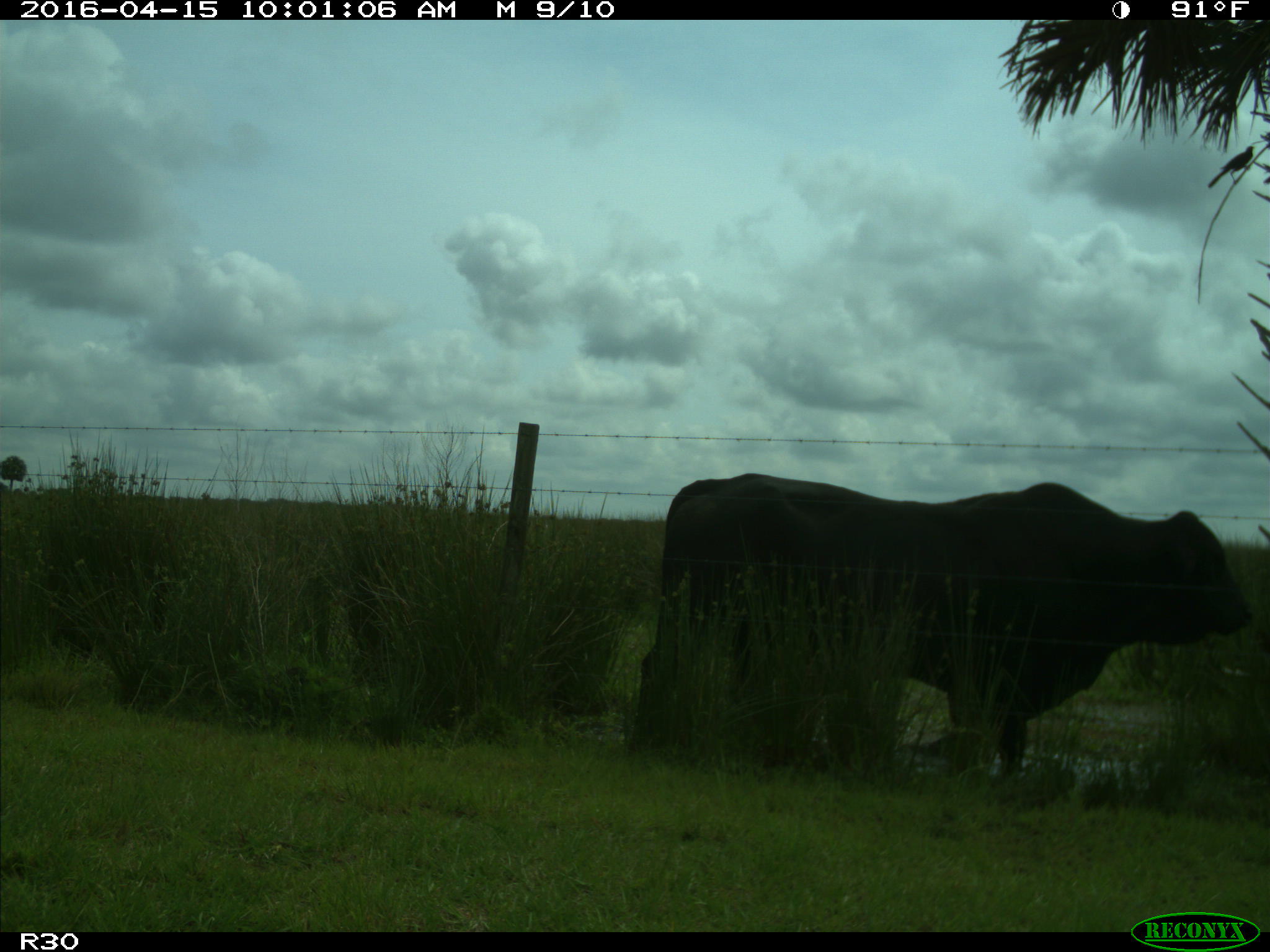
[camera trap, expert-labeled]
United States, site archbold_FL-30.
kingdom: Animalia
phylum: Chordata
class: Mammalia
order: Artiodactyla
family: Bovidae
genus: Bos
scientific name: Bos taurus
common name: domestic cow